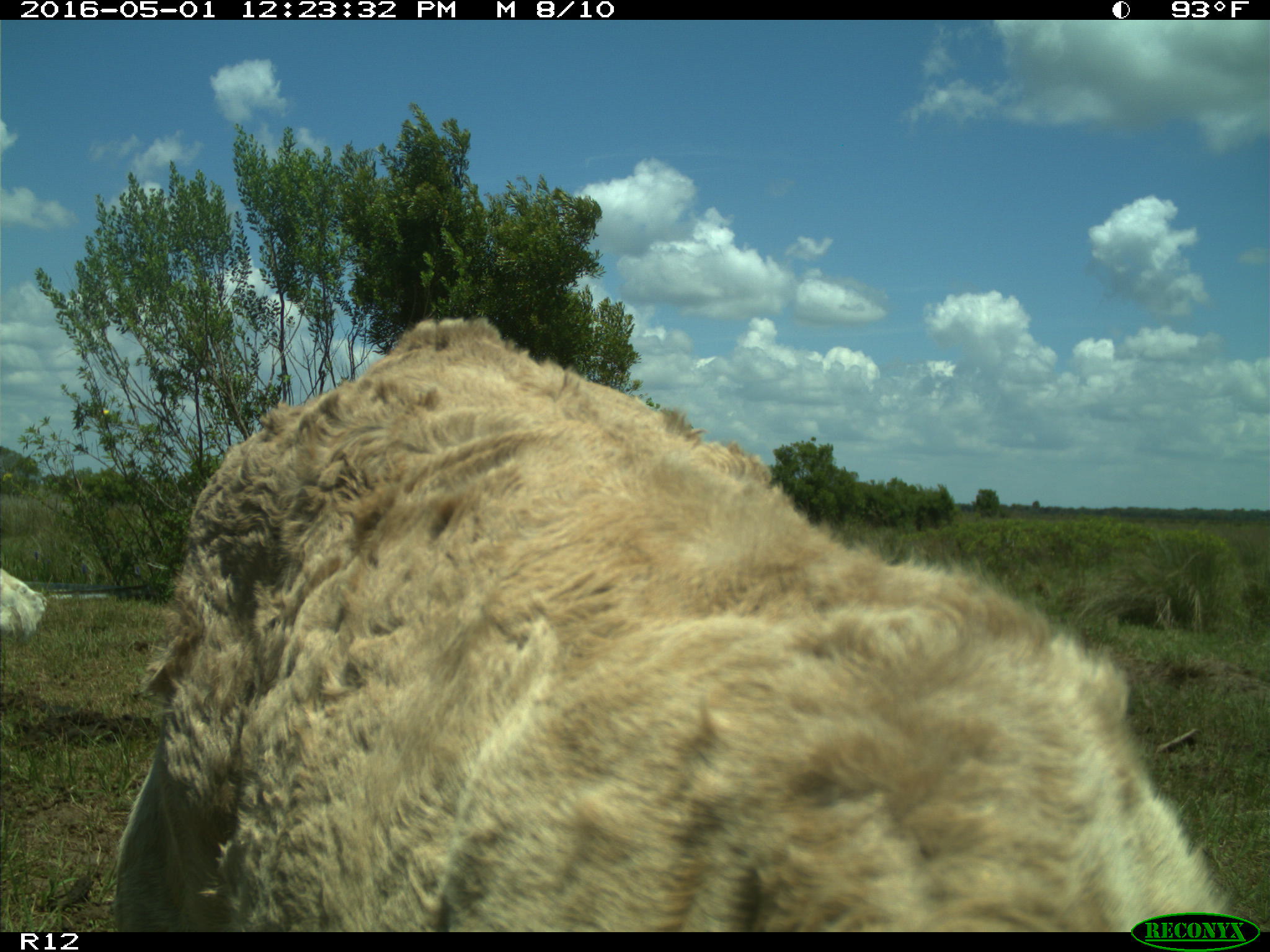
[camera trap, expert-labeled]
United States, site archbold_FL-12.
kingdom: Animalia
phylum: Chordata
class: Mammalia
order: Artiodactyla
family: Bovidae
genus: Bos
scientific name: Bos taurus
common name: domestic cow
Bos taurus (domestic cow).